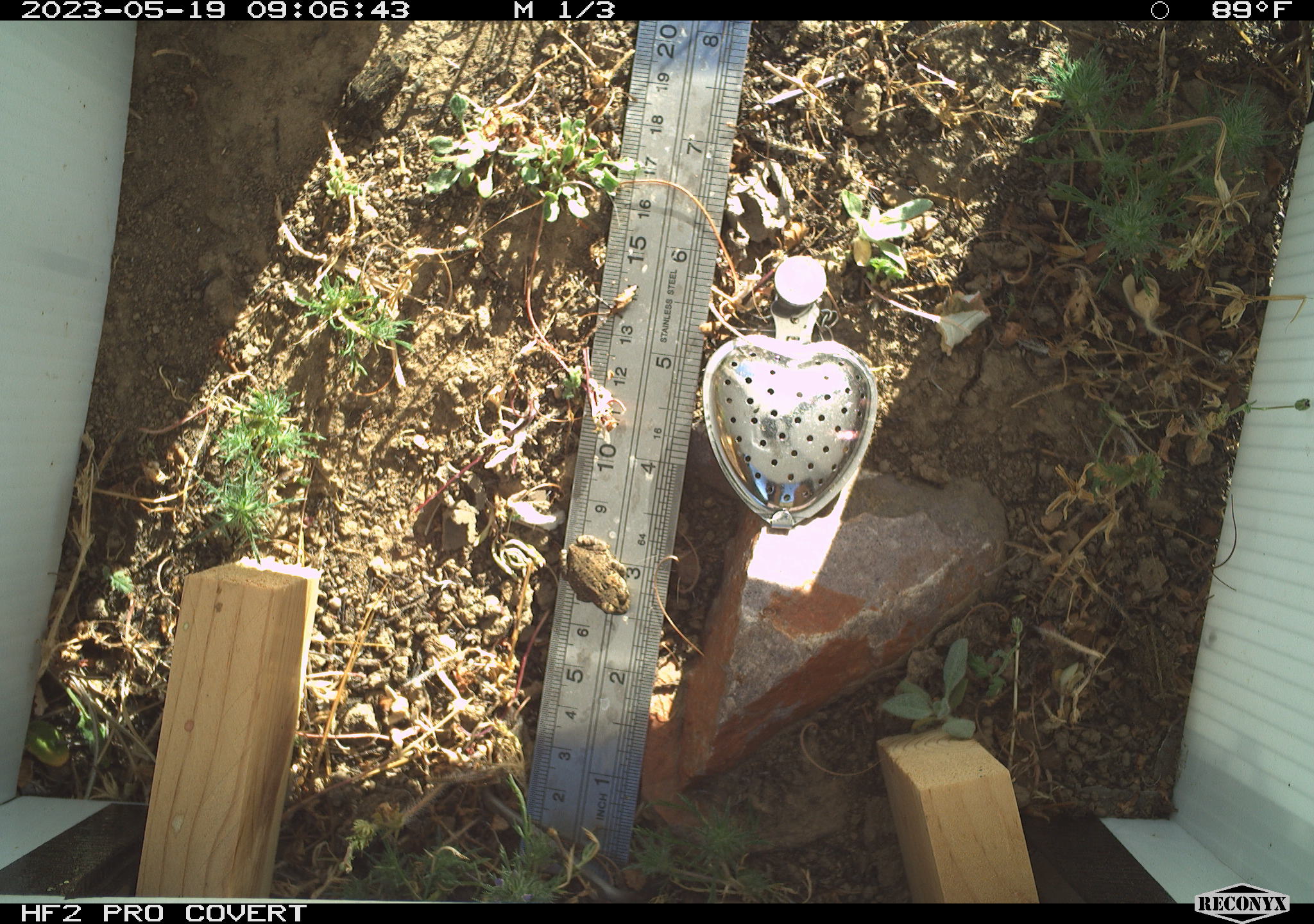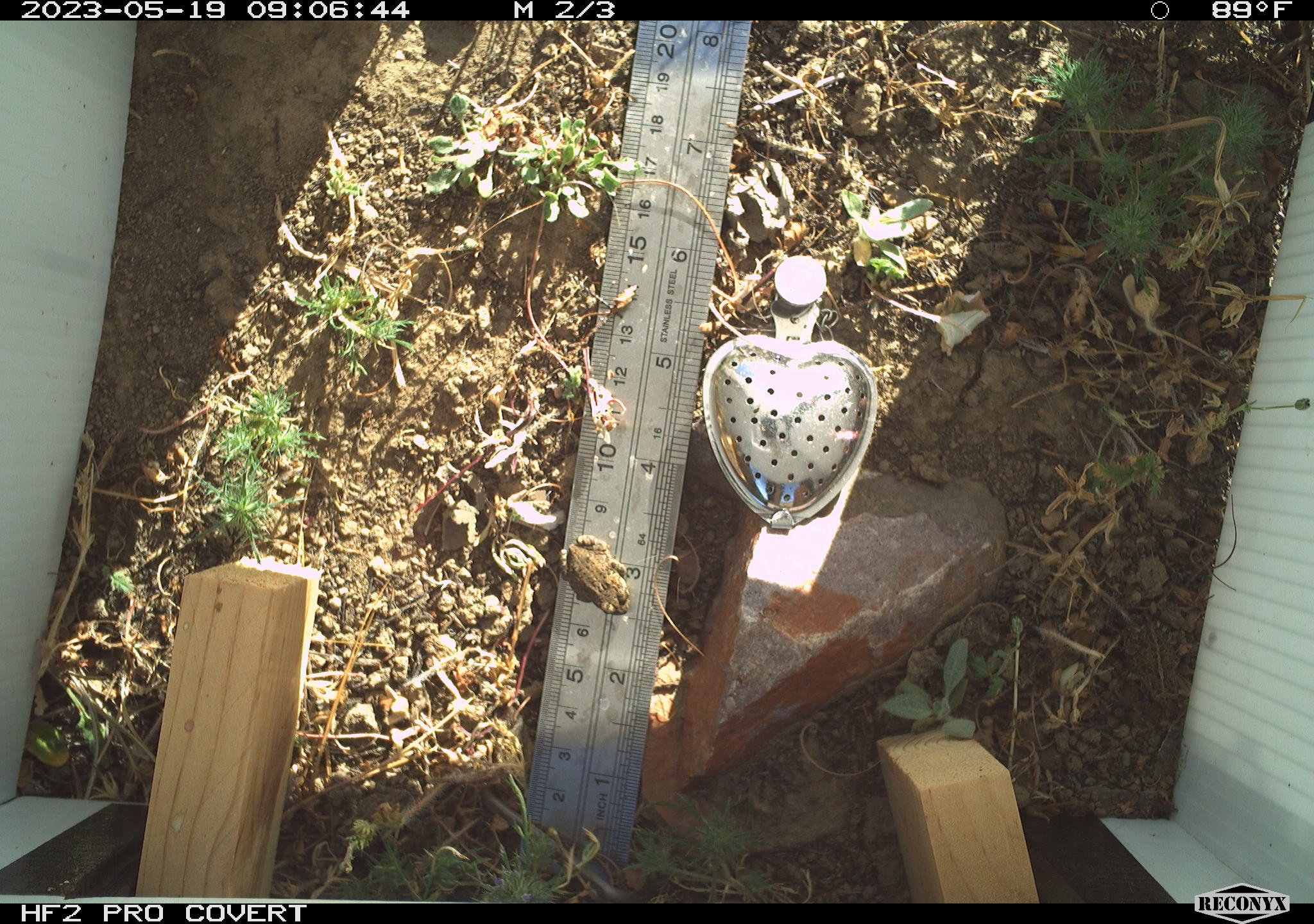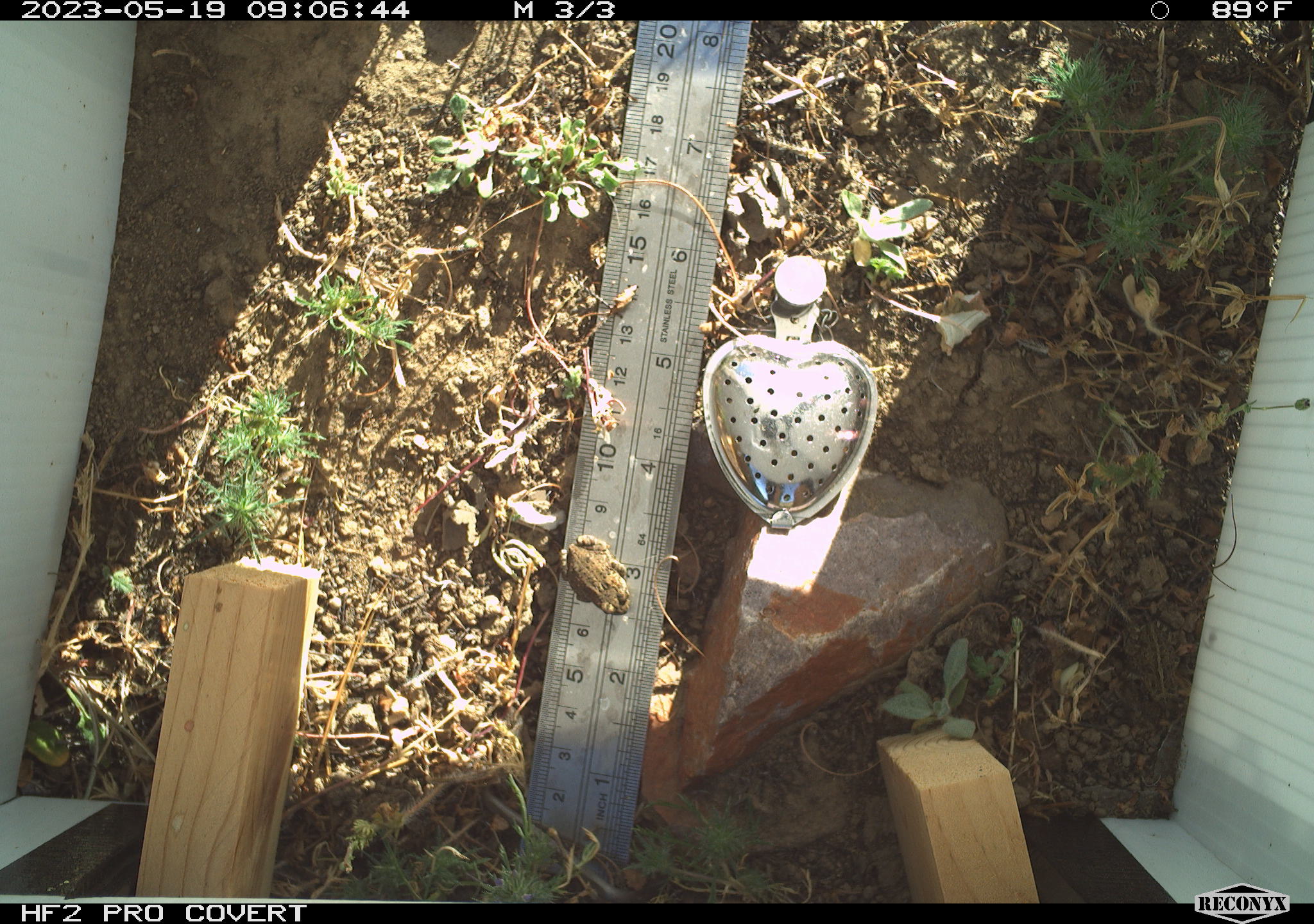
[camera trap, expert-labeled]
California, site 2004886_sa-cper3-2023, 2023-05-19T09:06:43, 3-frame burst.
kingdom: Animalia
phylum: Chordata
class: Amphibia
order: Anura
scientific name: Anura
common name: frogs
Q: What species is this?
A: Frogs (Anura).